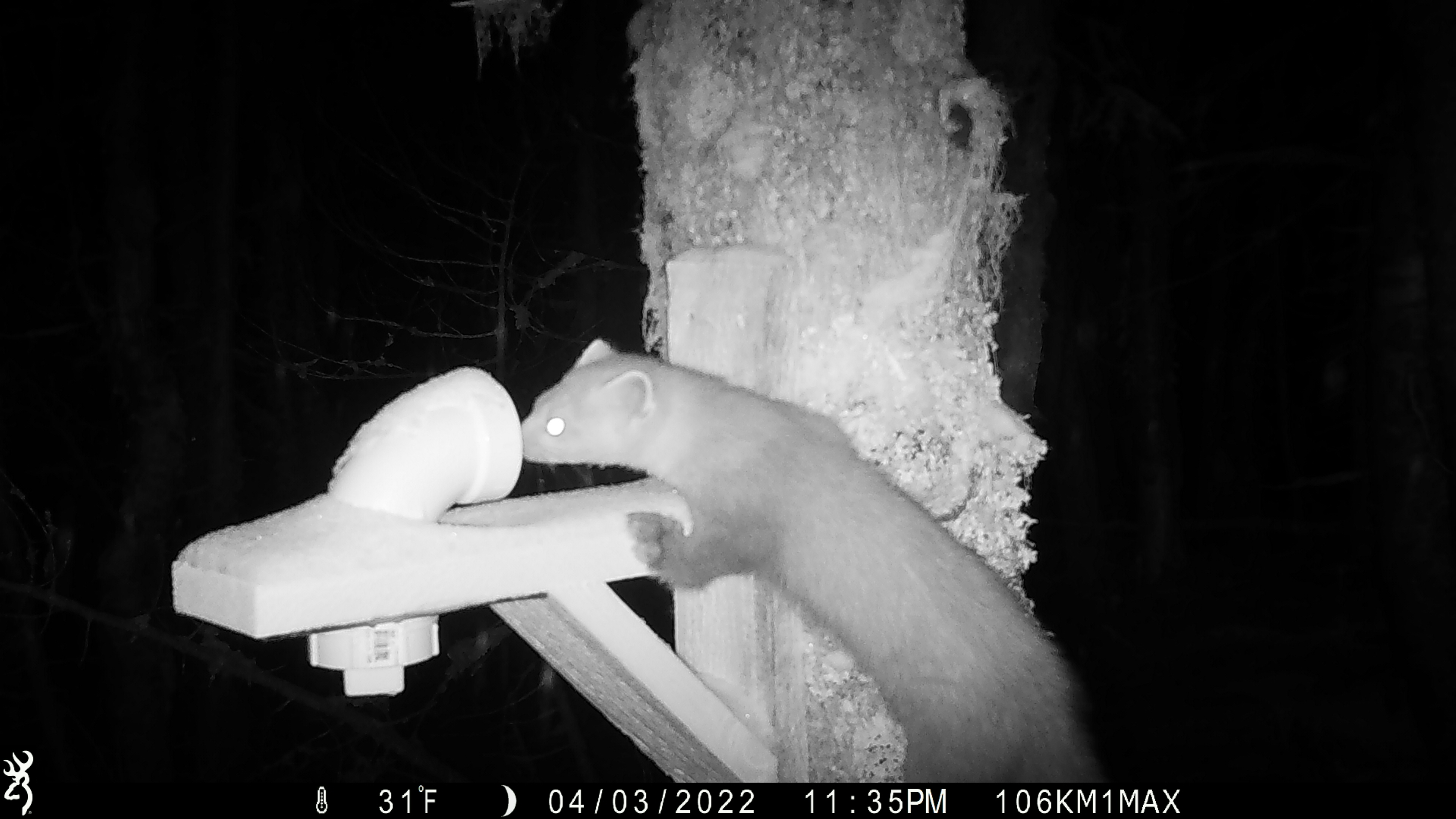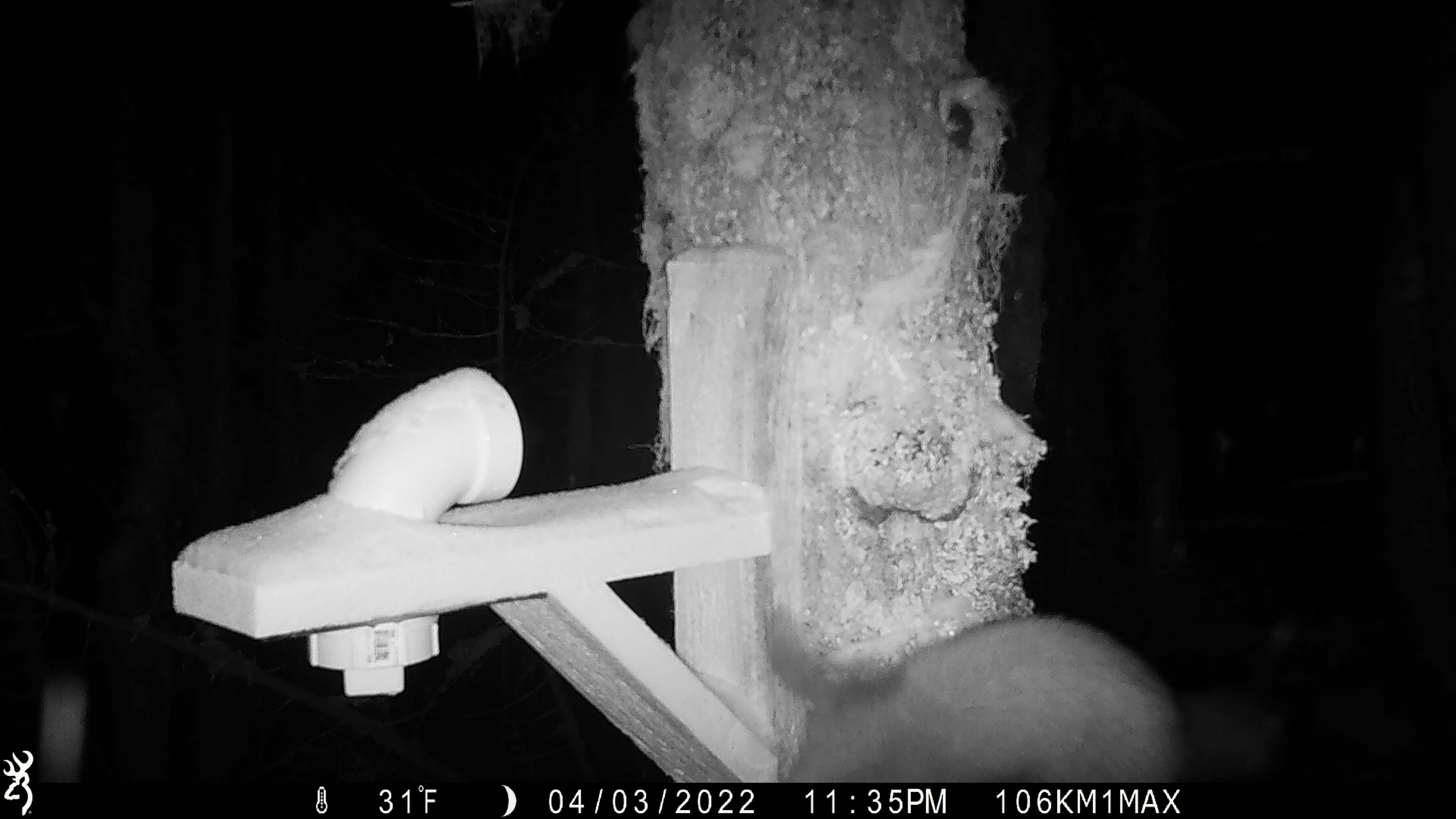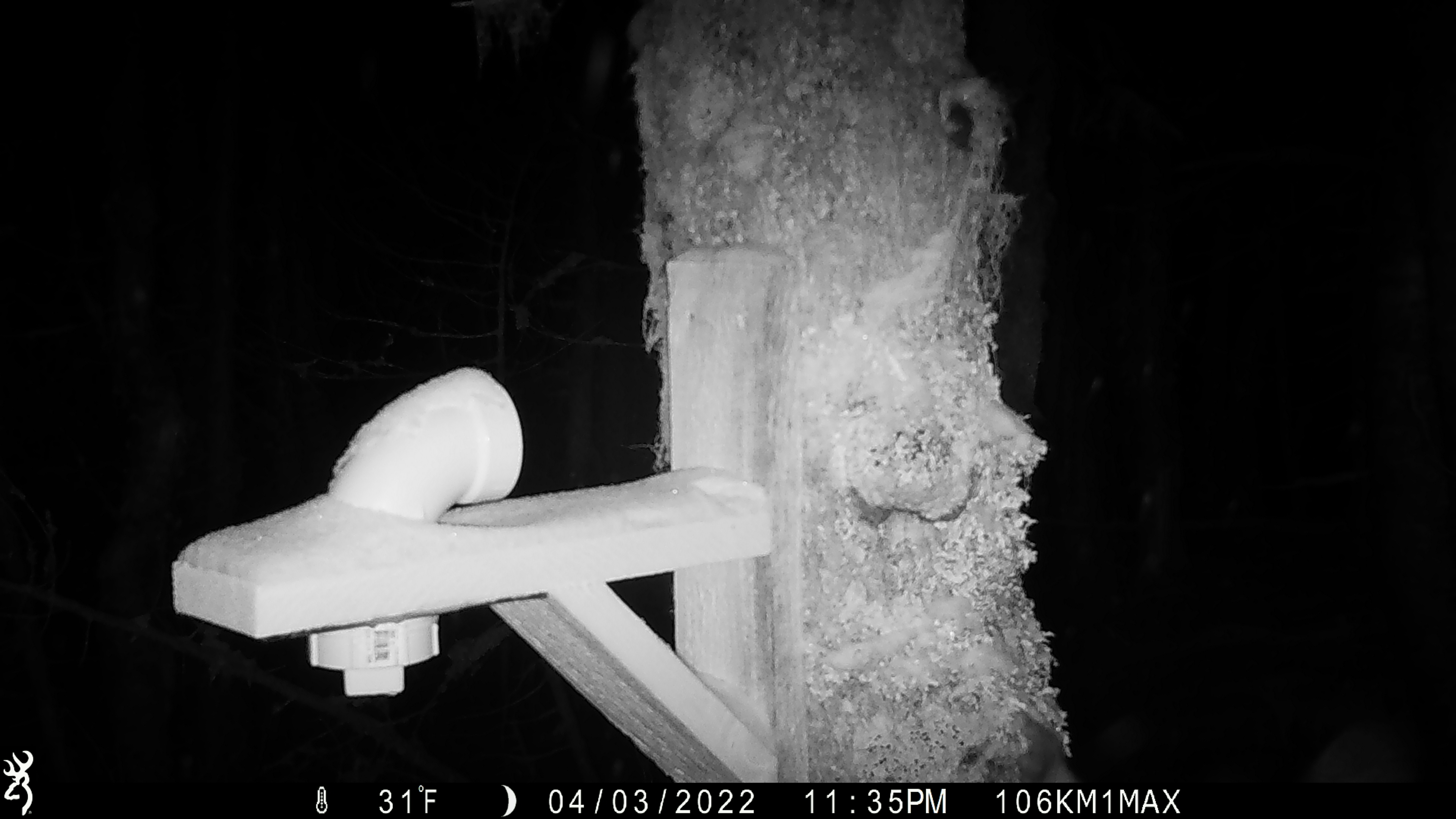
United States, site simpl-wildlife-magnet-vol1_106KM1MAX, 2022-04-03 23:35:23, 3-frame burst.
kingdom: Animalia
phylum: Chordata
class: Mammalia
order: Carnivora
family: Mustelidae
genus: Martes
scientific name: Martes americana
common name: american marten